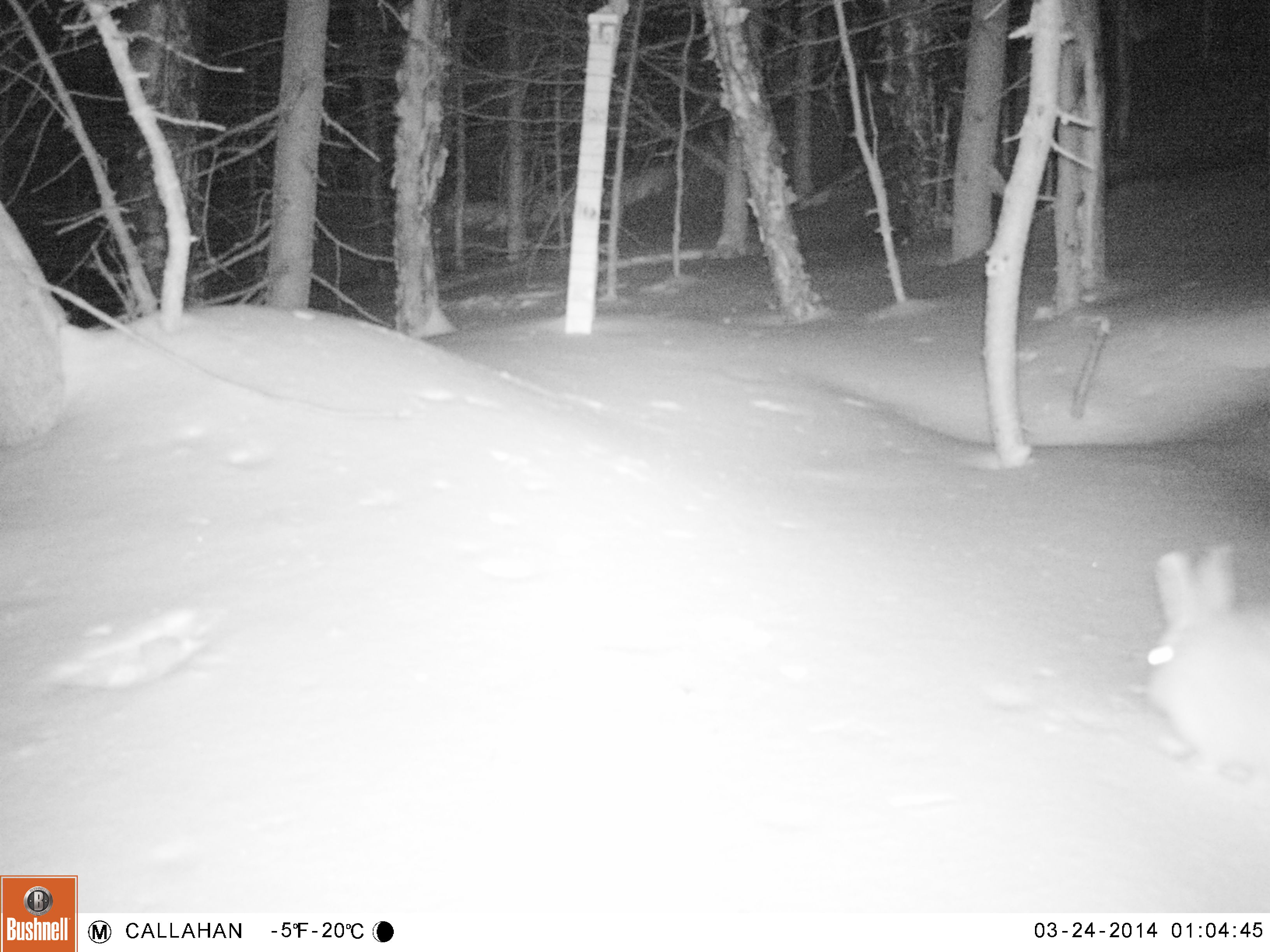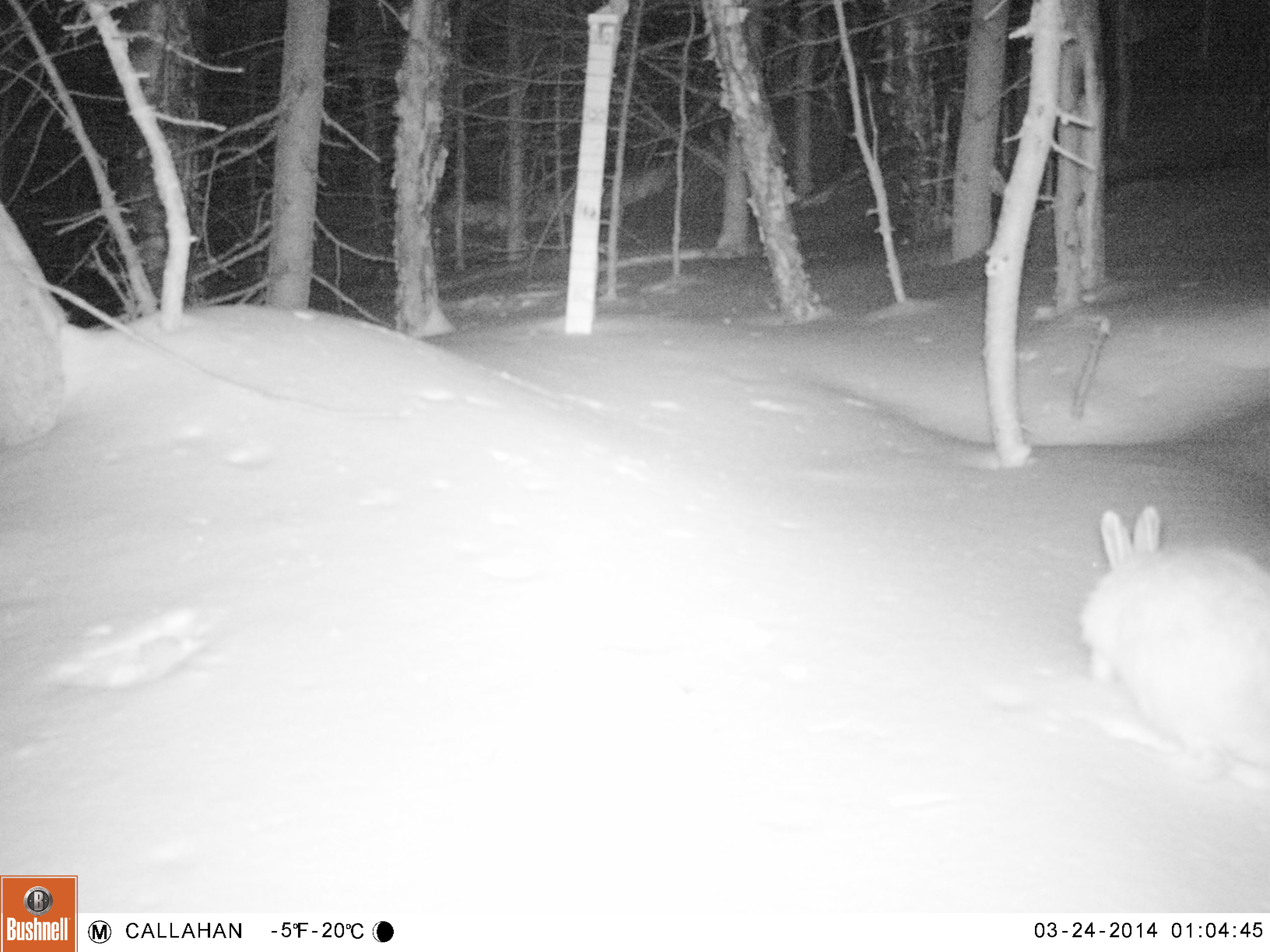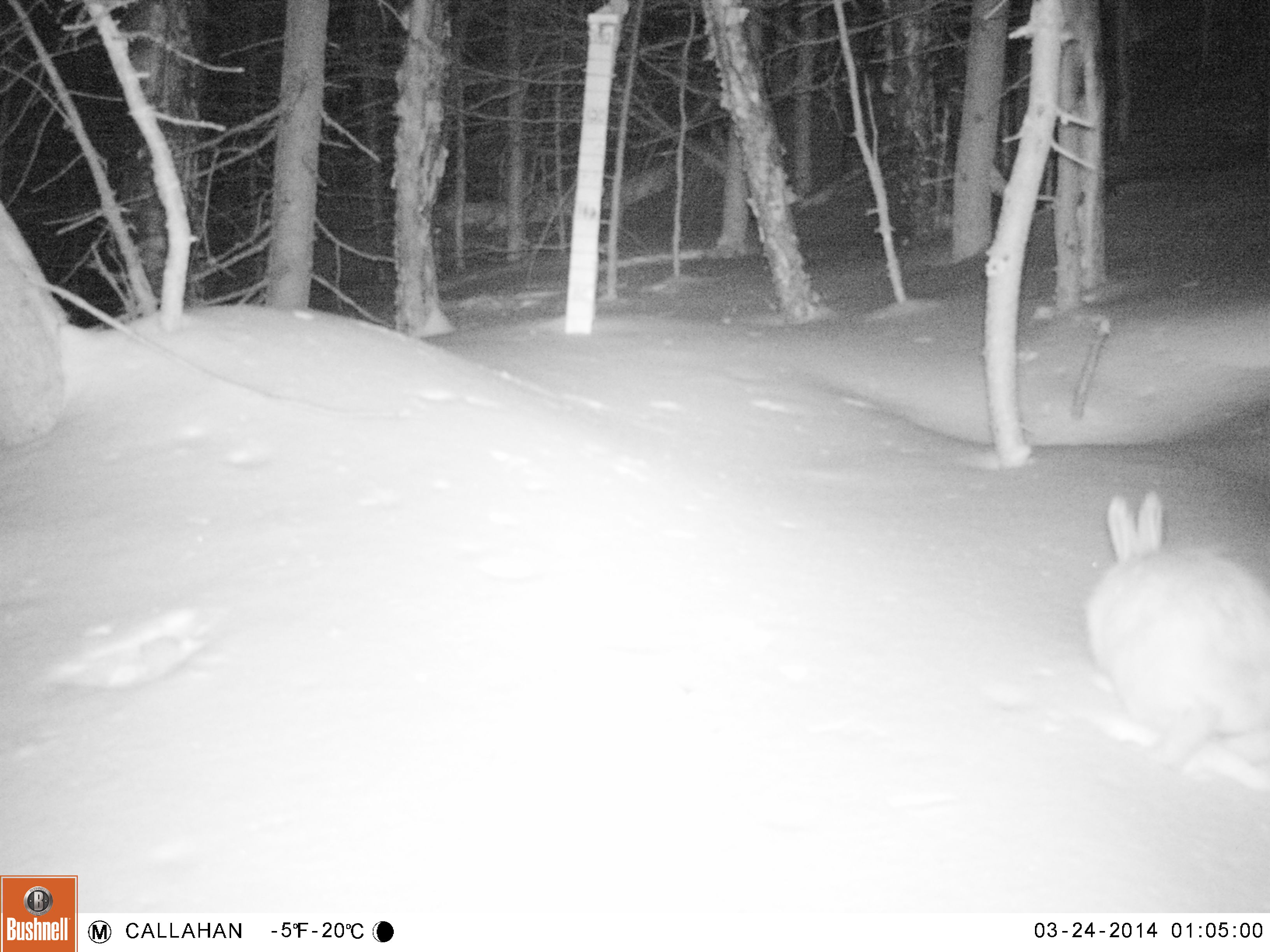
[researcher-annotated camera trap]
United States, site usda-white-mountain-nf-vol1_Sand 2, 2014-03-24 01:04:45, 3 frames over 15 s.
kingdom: Animalia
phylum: Chordata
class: Mammalia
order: Carnivora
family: Mustelidae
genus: Martes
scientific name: Martes americana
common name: american marten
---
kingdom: Animalia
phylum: Chordata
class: Mammalia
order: Lagomorpha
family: Leporidae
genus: Lepus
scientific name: Lepus americanus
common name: snowshoe hare